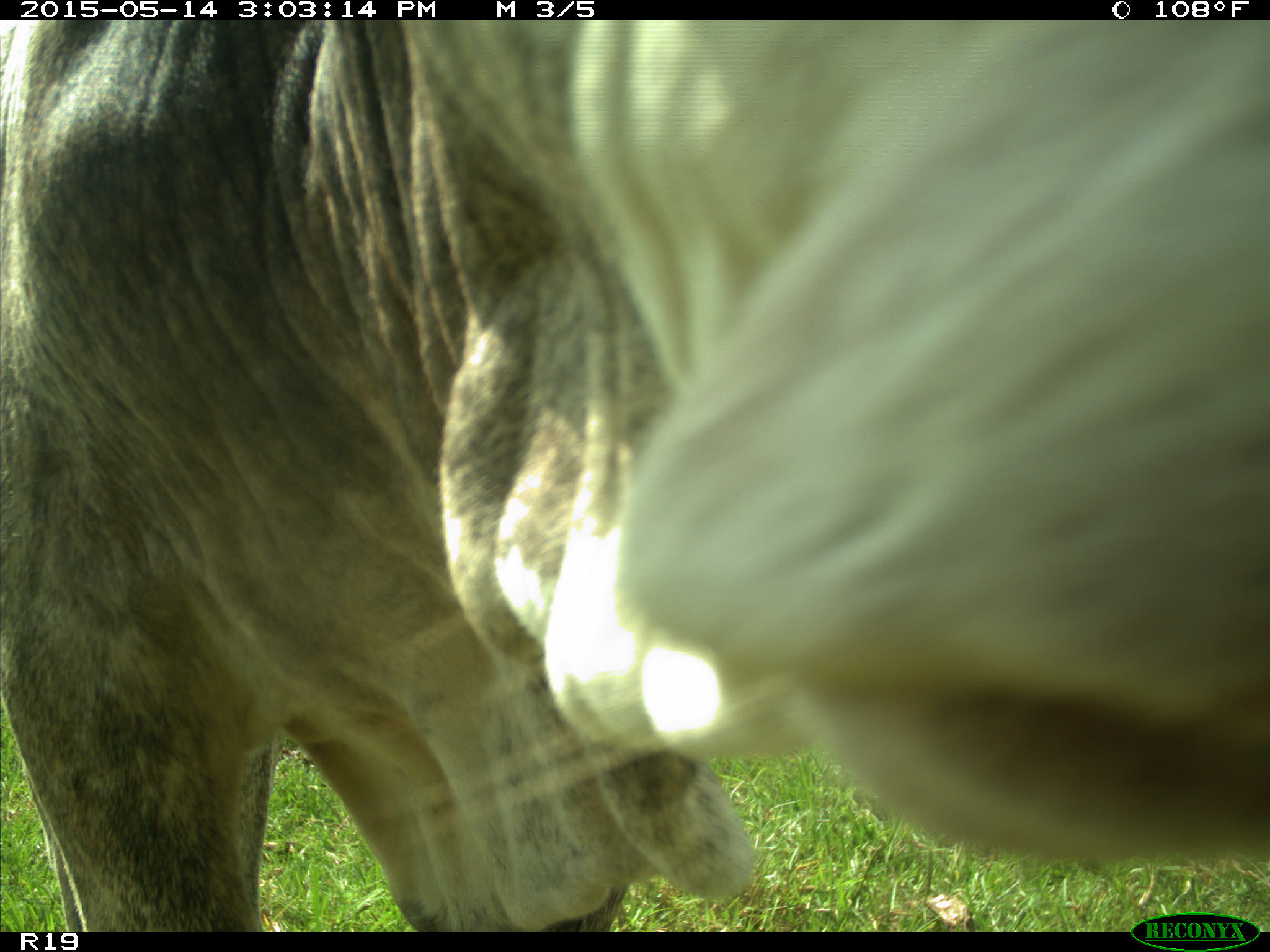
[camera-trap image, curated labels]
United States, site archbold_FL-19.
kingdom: Animalia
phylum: Chordata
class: Mammalia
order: Artiodactyla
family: Bovidae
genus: Bos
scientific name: Bos taurus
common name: domestic cow